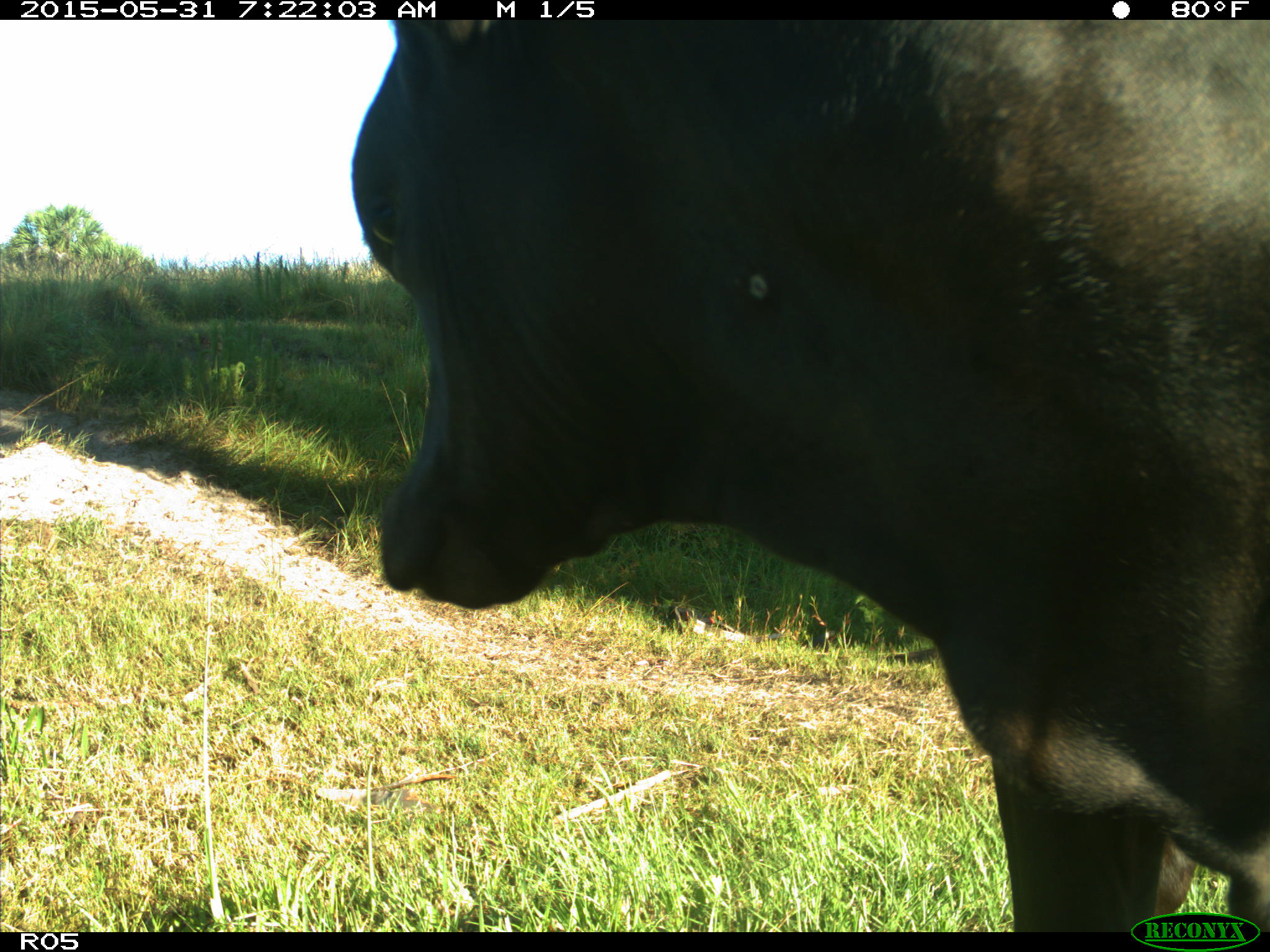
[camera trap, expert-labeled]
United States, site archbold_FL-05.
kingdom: Animalia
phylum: Chordata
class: Mammalia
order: Artiodactyla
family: Bovidae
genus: Bos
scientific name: Bos taurus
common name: domestic cow